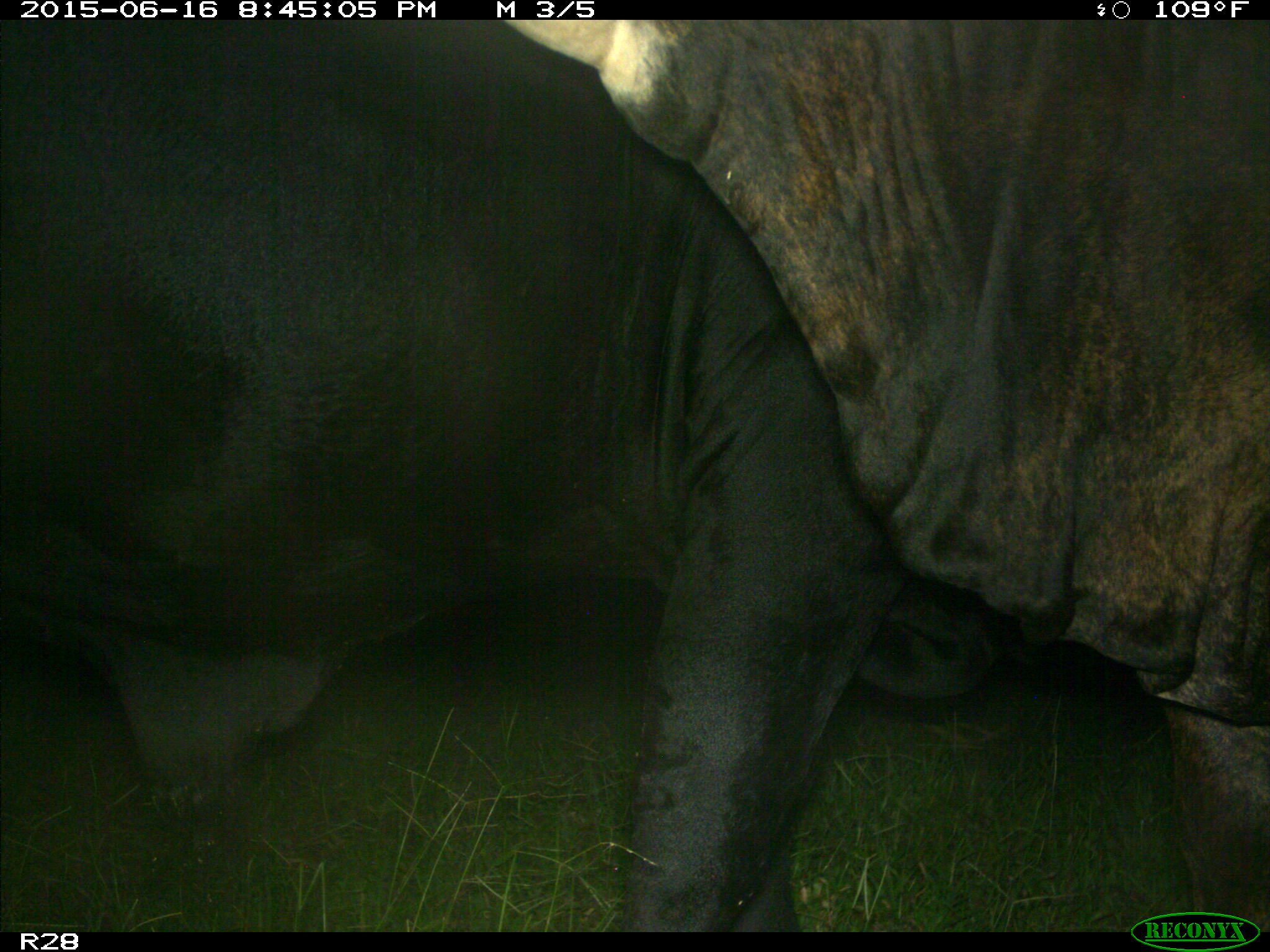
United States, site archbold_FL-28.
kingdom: Animalia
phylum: Chordata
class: Mammalia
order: Artiodactyla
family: Bovidae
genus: Bos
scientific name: Bos taurus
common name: domestic cow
Bos taurus (domestic cow).